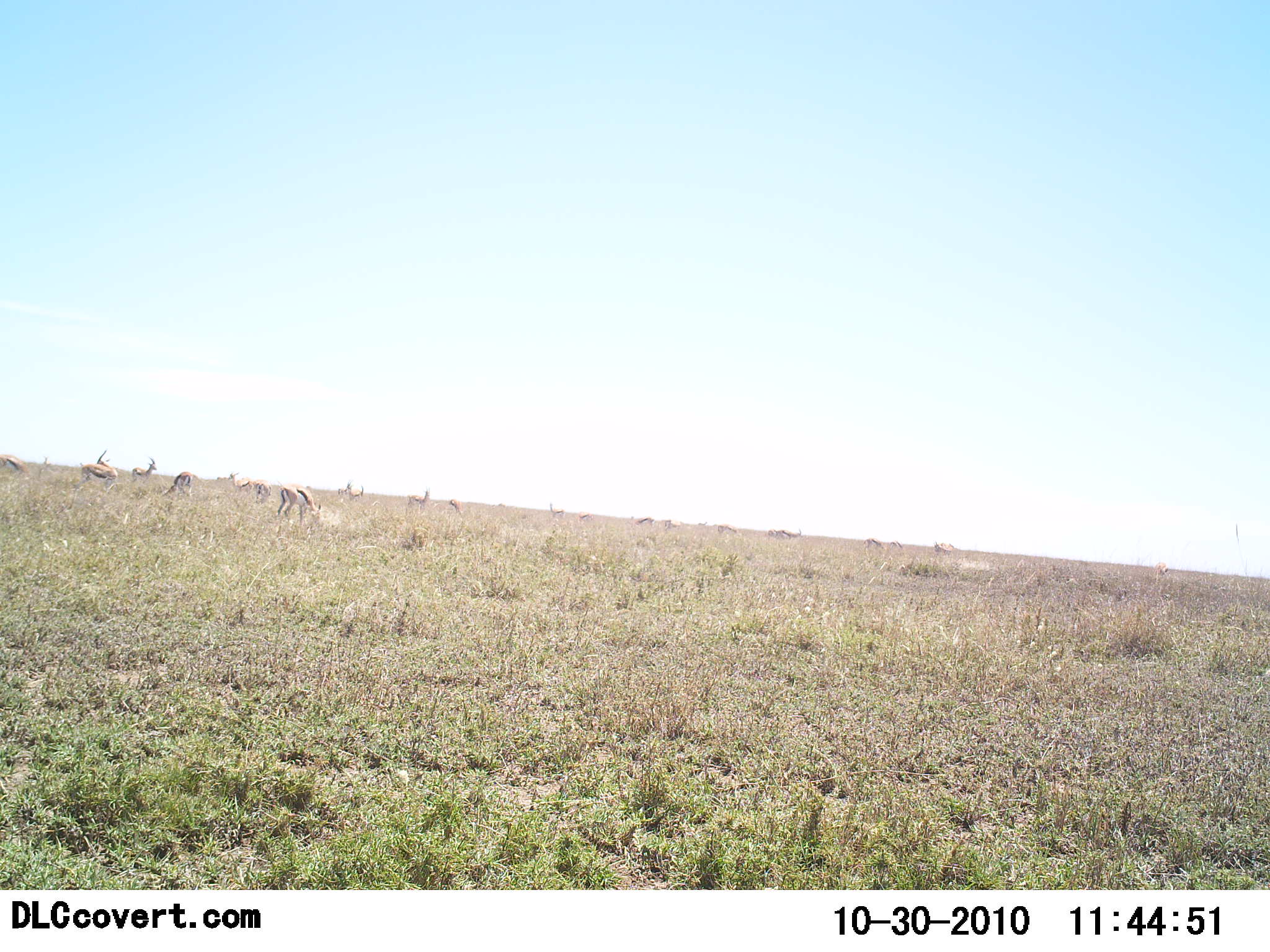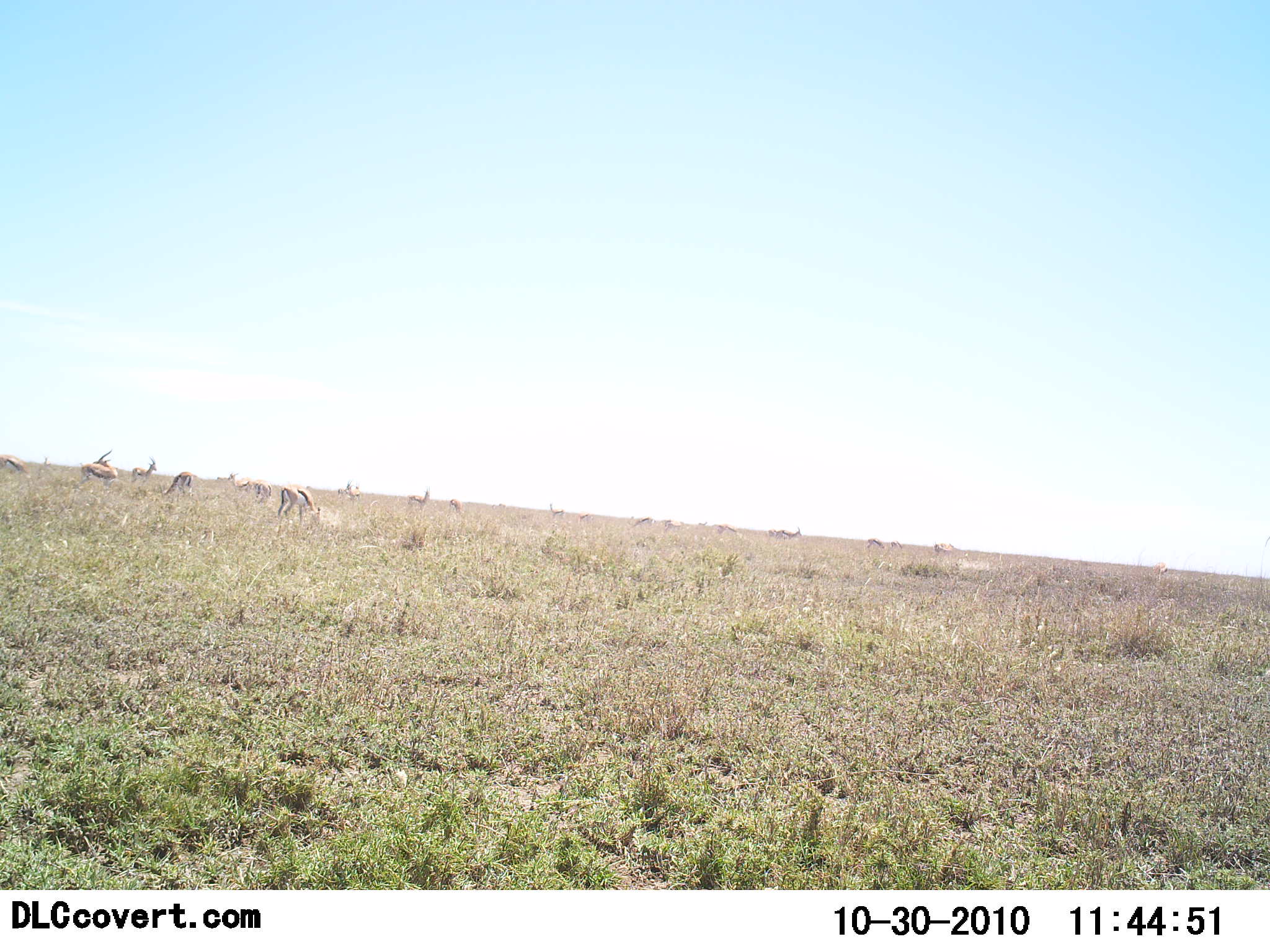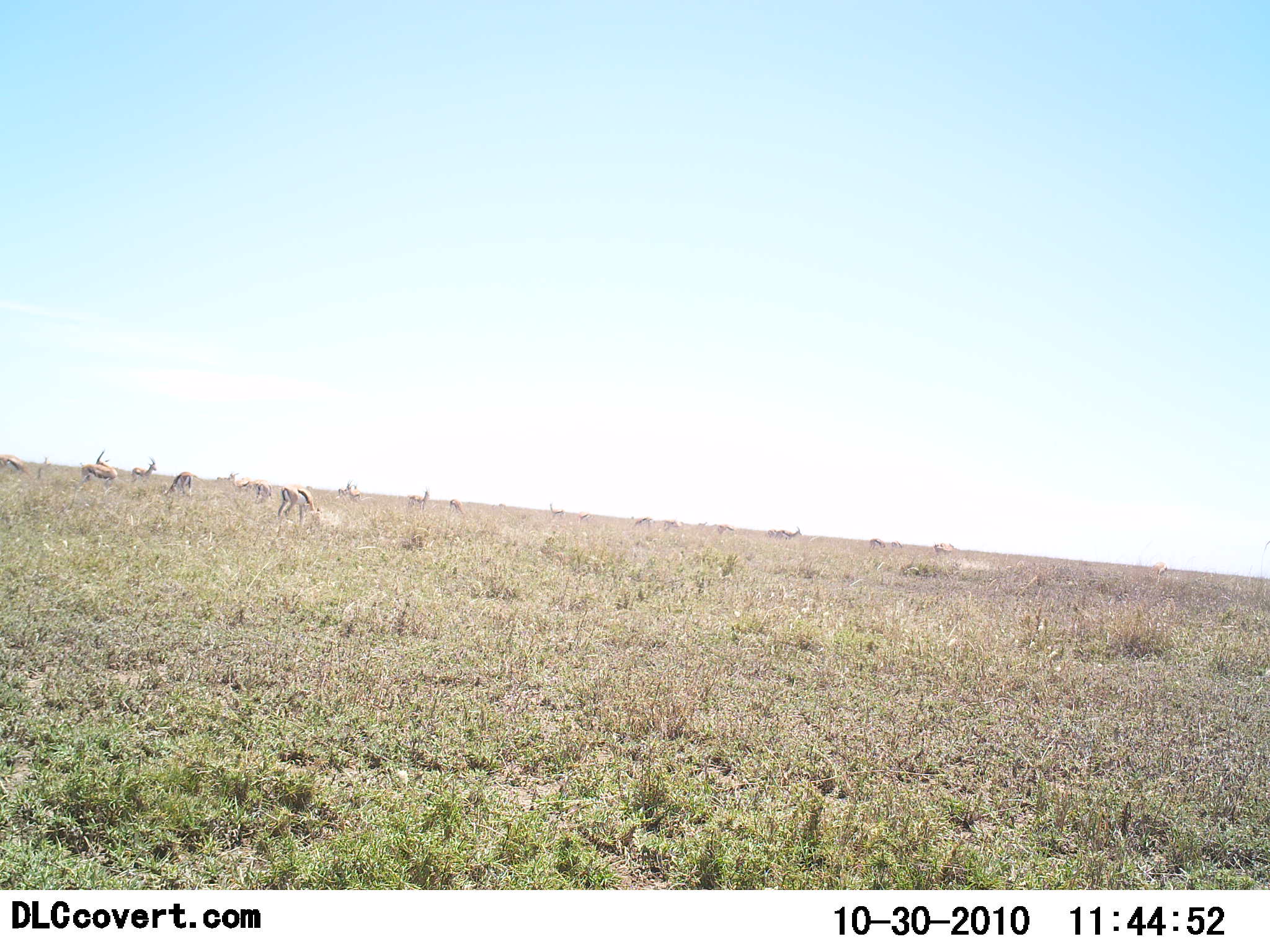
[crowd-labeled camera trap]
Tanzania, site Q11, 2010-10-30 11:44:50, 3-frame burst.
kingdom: Animalia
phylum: Chordata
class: Mammalia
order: Artiodactyla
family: Bovidae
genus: Eudorcas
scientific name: Eudorcas thomsonii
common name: thomson's gazelle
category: gazellethomsons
Gazellethomsons (thomson's gazelle) (Eudorcas thomsonii), count 11-50. Behavior (volunteer vote fractions): standing 60%, resting 0%, moving 13%, interacting 7%. Young present (vote fraction): 0%. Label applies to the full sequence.